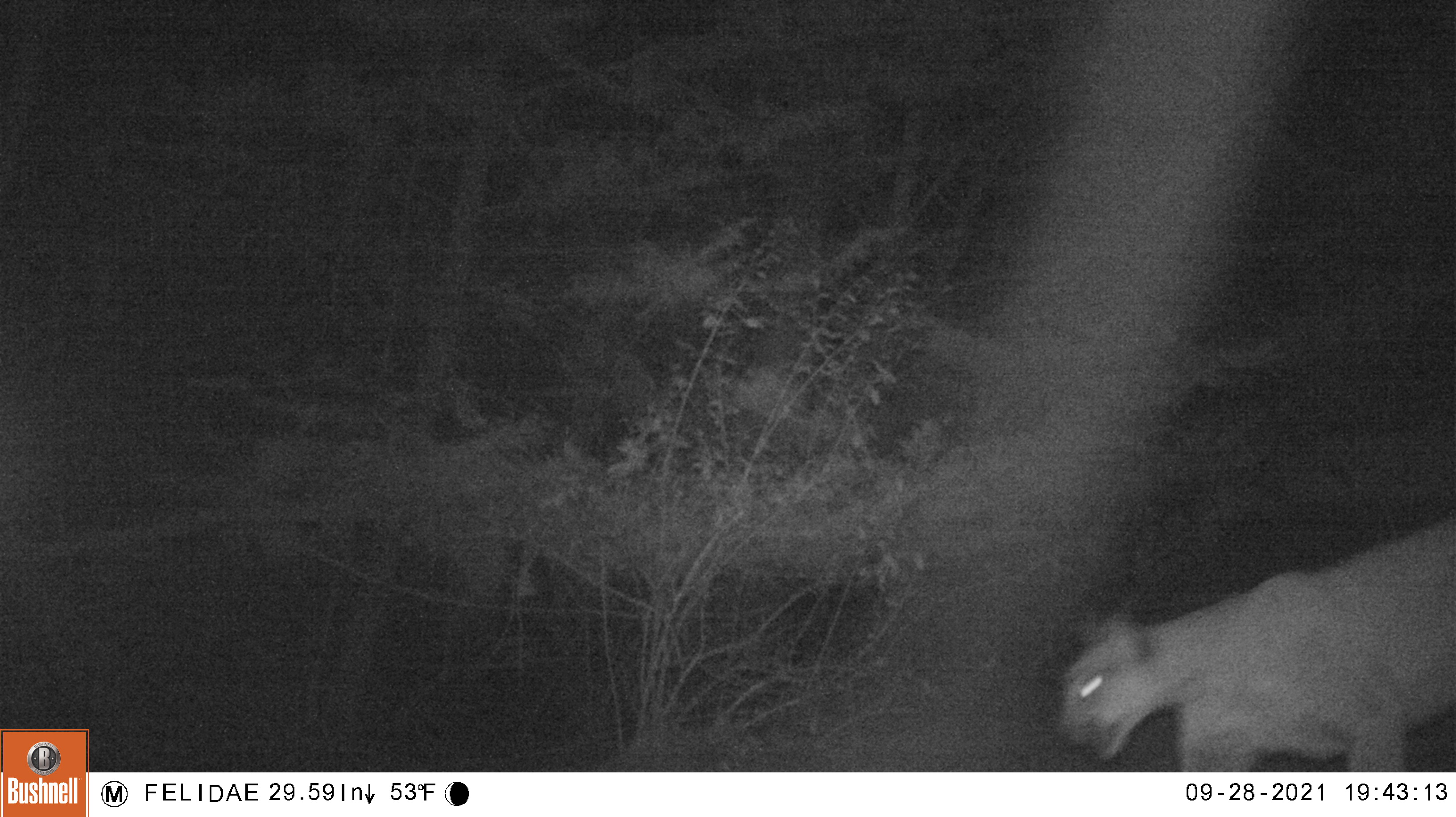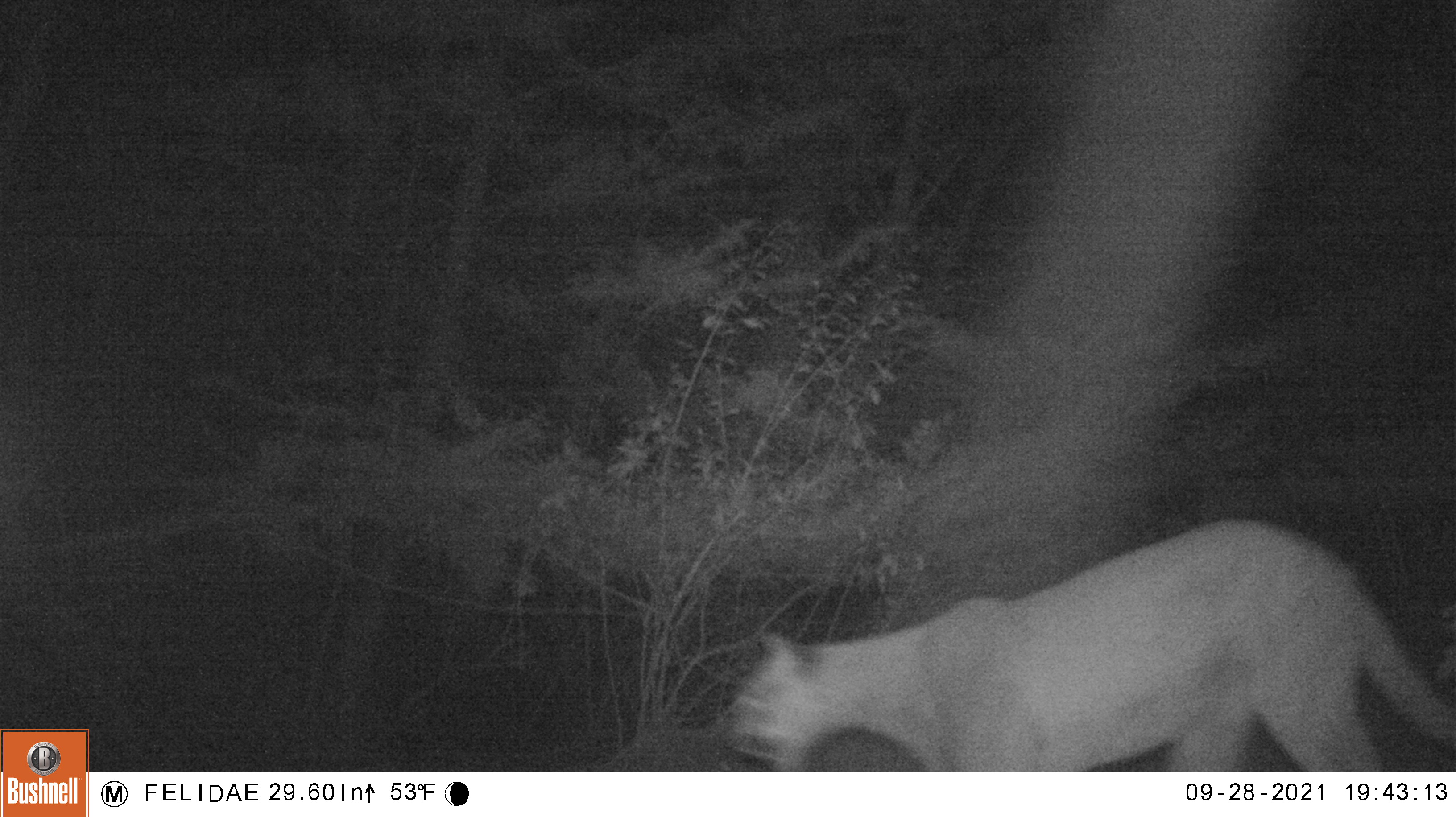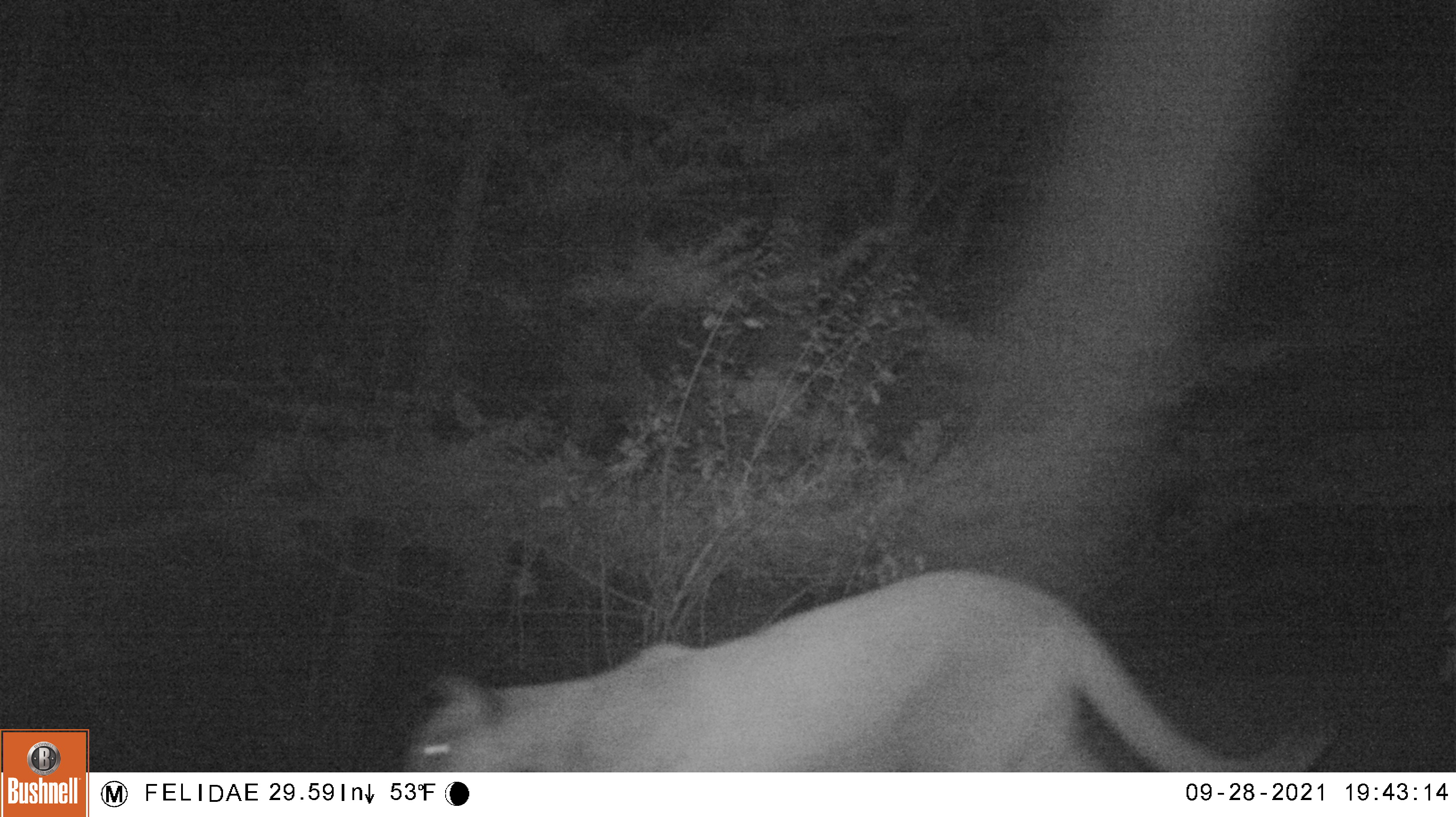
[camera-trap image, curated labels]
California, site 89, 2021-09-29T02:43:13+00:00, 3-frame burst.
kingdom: Animalia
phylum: Chordata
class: Mammalia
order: Carnivora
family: Felidae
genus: Puma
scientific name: Puma concolor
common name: puma